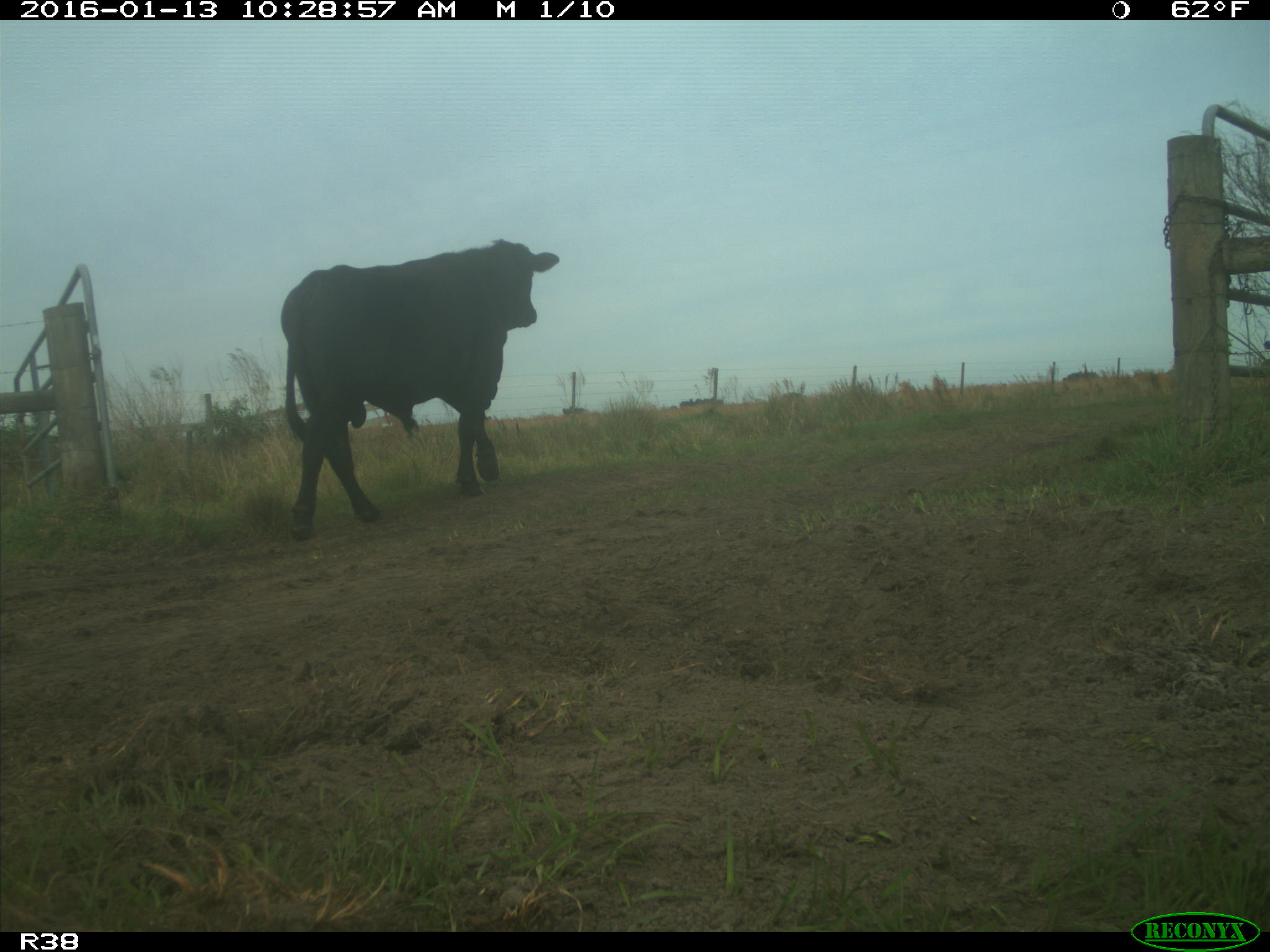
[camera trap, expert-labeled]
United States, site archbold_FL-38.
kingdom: Animalia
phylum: Chordata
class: Mammalia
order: Artiodactyla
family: Bovidae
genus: Bos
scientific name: Bos taurus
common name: domestic cow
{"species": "Bos taurus (domestic cow)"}